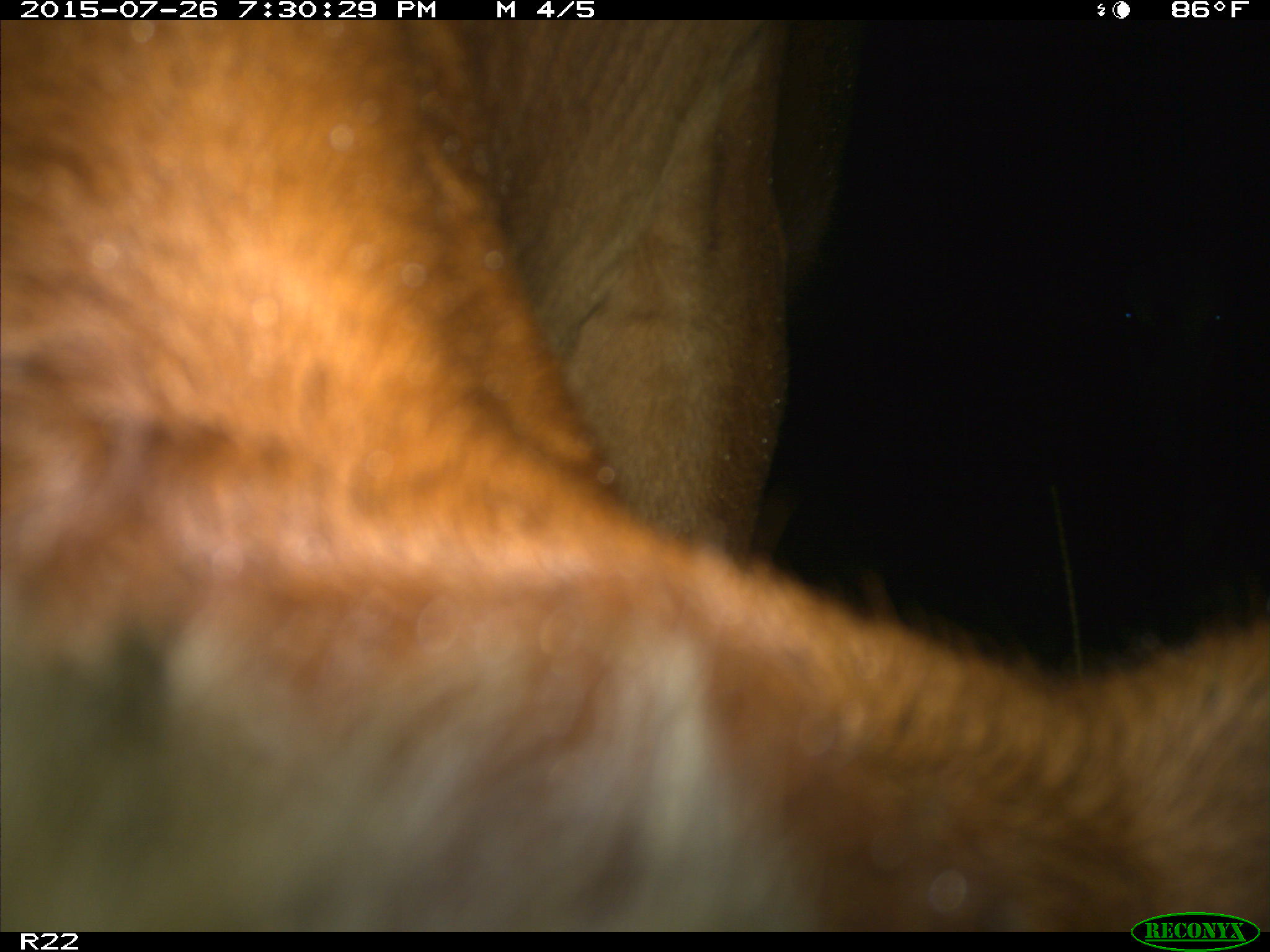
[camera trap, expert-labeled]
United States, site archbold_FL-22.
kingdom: Animalia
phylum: Chordata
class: Mammalia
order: Artiodactyla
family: Bovidae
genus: Bos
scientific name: Bos taurus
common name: domestic cow